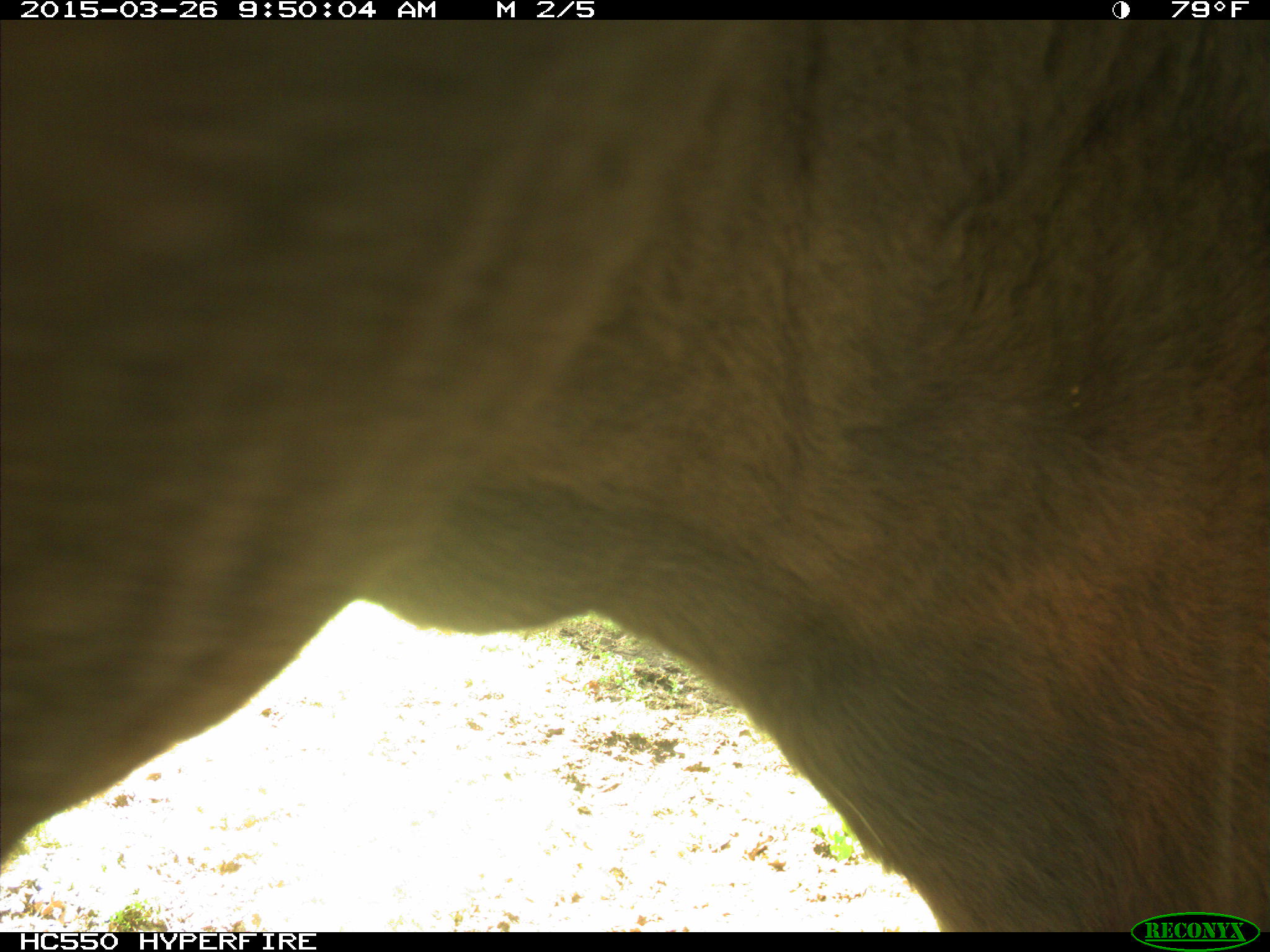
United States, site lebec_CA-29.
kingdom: Animalia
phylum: Chordata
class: Mammalia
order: Artiodactyla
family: Bovidae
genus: Bos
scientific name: Bos taurus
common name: domestic cow